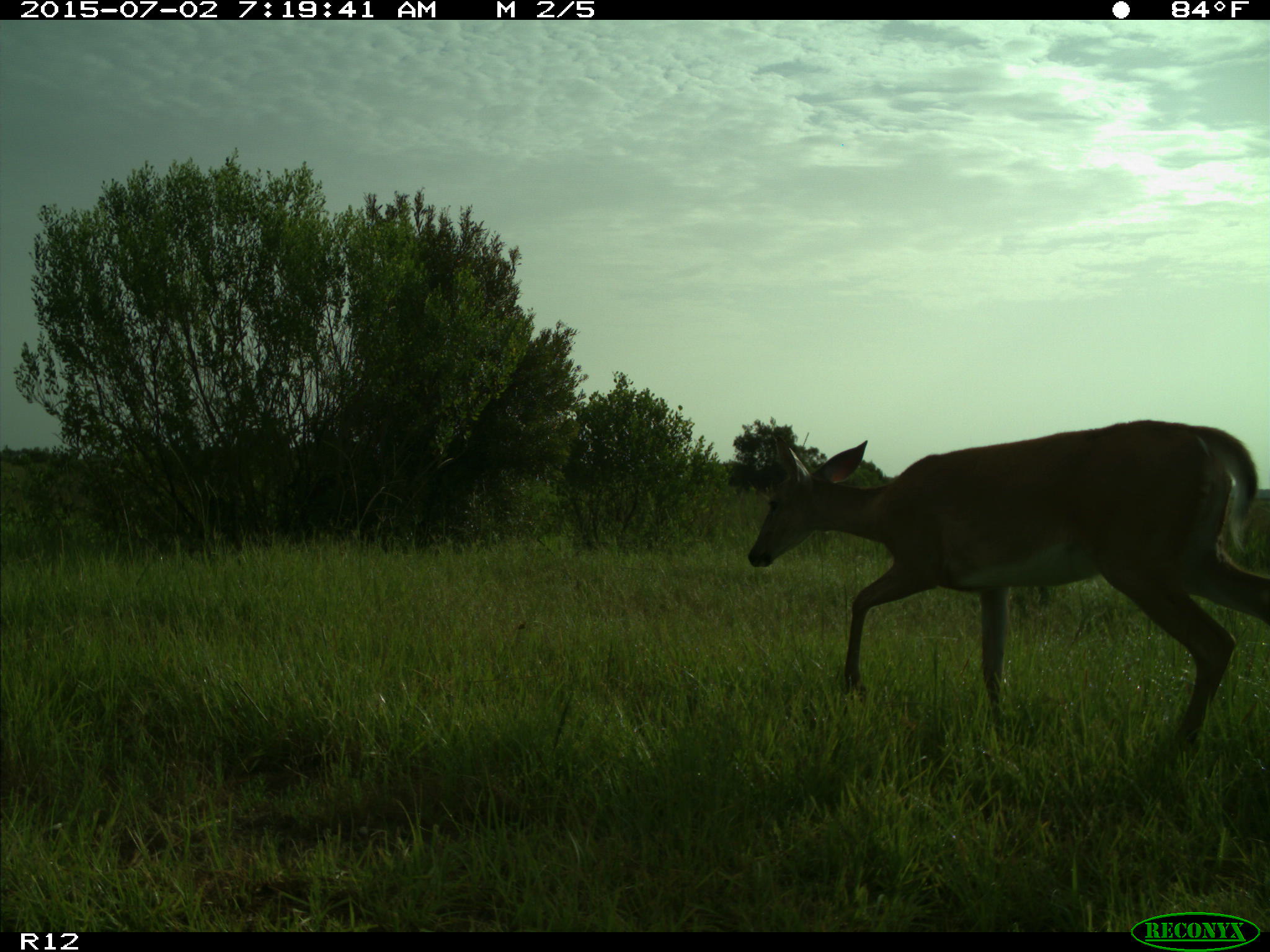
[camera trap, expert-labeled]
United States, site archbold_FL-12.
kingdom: Animalia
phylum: Chordata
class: Mammalia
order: Artiodactyla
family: Cervidae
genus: Odocoileus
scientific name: Odocoileus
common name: deer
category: unidentified deer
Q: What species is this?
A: Unidentified deer (deer) (Odocoileus).